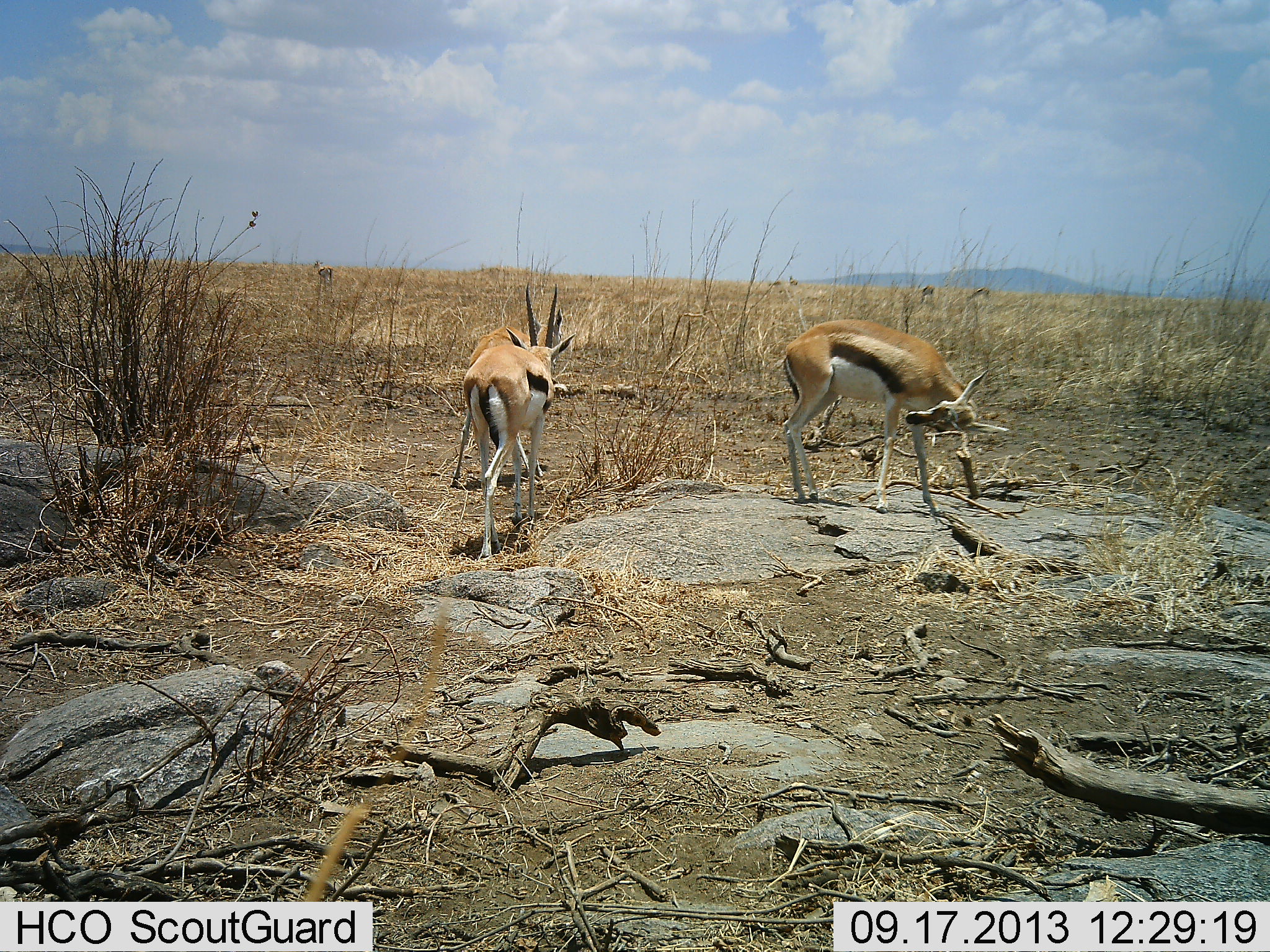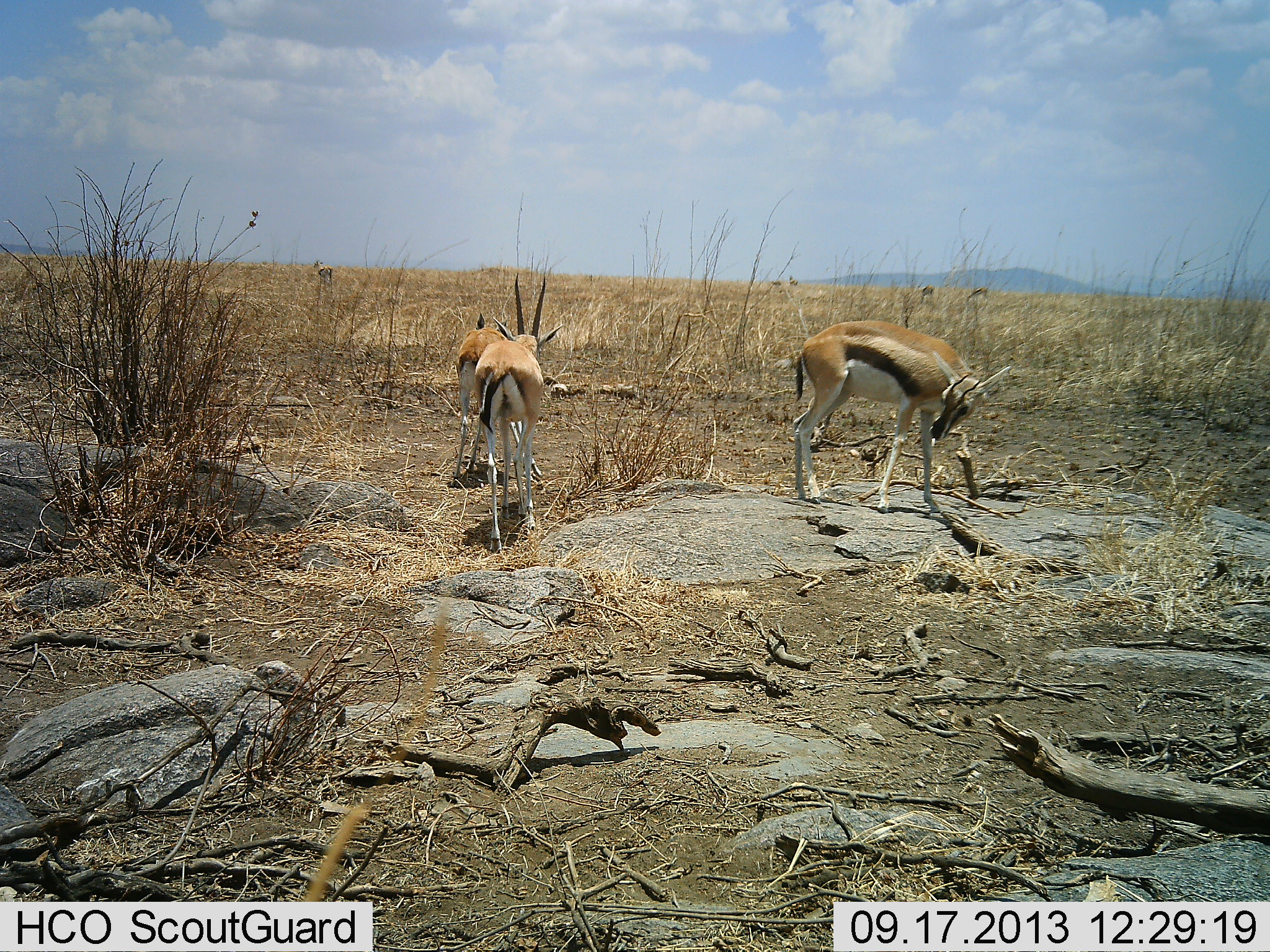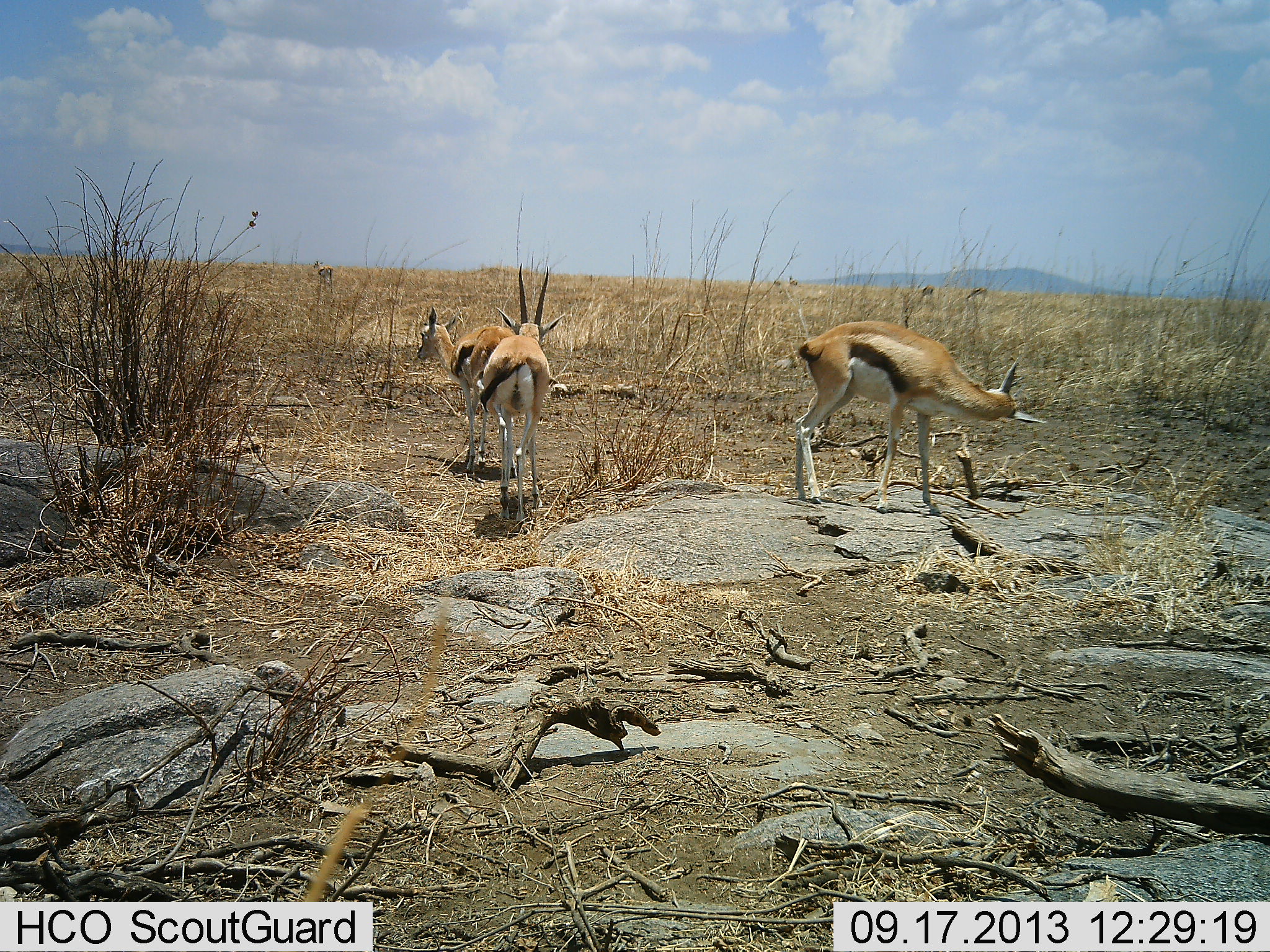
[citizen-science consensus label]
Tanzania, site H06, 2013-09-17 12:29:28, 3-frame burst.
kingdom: Animalia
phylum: Chordata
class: Mammalia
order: Artiodactyla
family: Bovidae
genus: Eudorcas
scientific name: Eudorcas thomsonii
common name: thomson's gazelle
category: gazellethomsons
Gazellethomsons (thomson's gazelle) (Eudorcas thomsonii), count 3. Behavior (volunteer vote fractions): standing 86%, resting 0%, moving 69%, interacting 3%. Young present (vote fraction): 0%. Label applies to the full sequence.